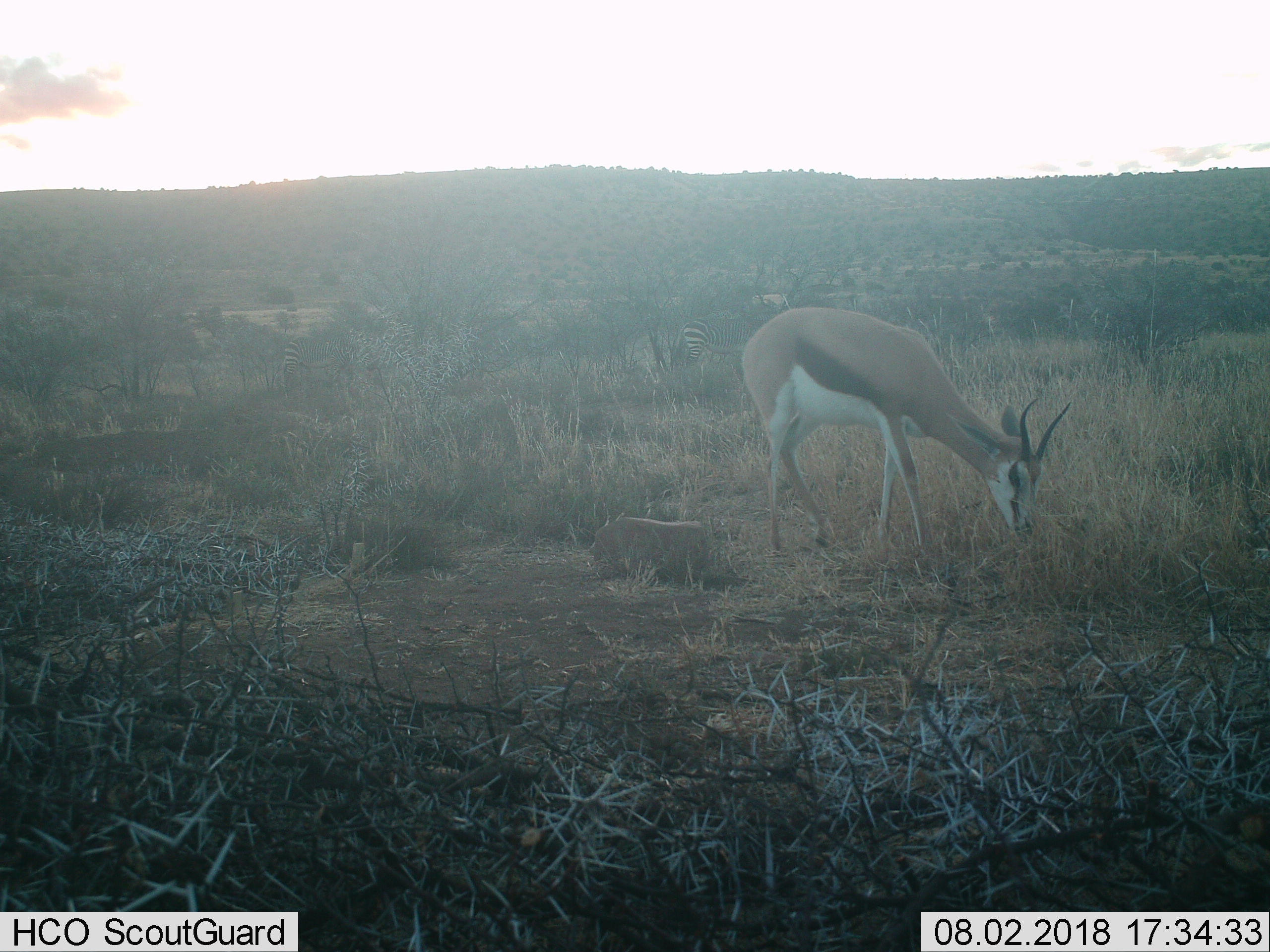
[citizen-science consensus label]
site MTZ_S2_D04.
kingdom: Animalia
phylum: Chordata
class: Mammalia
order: Artiodactyla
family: Bovidae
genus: Antidorcas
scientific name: Antidorcas marsupialis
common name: springbok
Springbok (Antidorcas marsupialis), count 1. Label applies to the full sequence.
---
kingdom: Animalia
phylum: Chordata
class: Mammalia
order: Perissodactyla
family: Equidae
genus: Equus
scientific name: Equus zebra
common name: mountain zebra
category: zebramountain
Zebramountain (mountain zebra) (Equus zebra), count 2. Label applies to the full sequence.